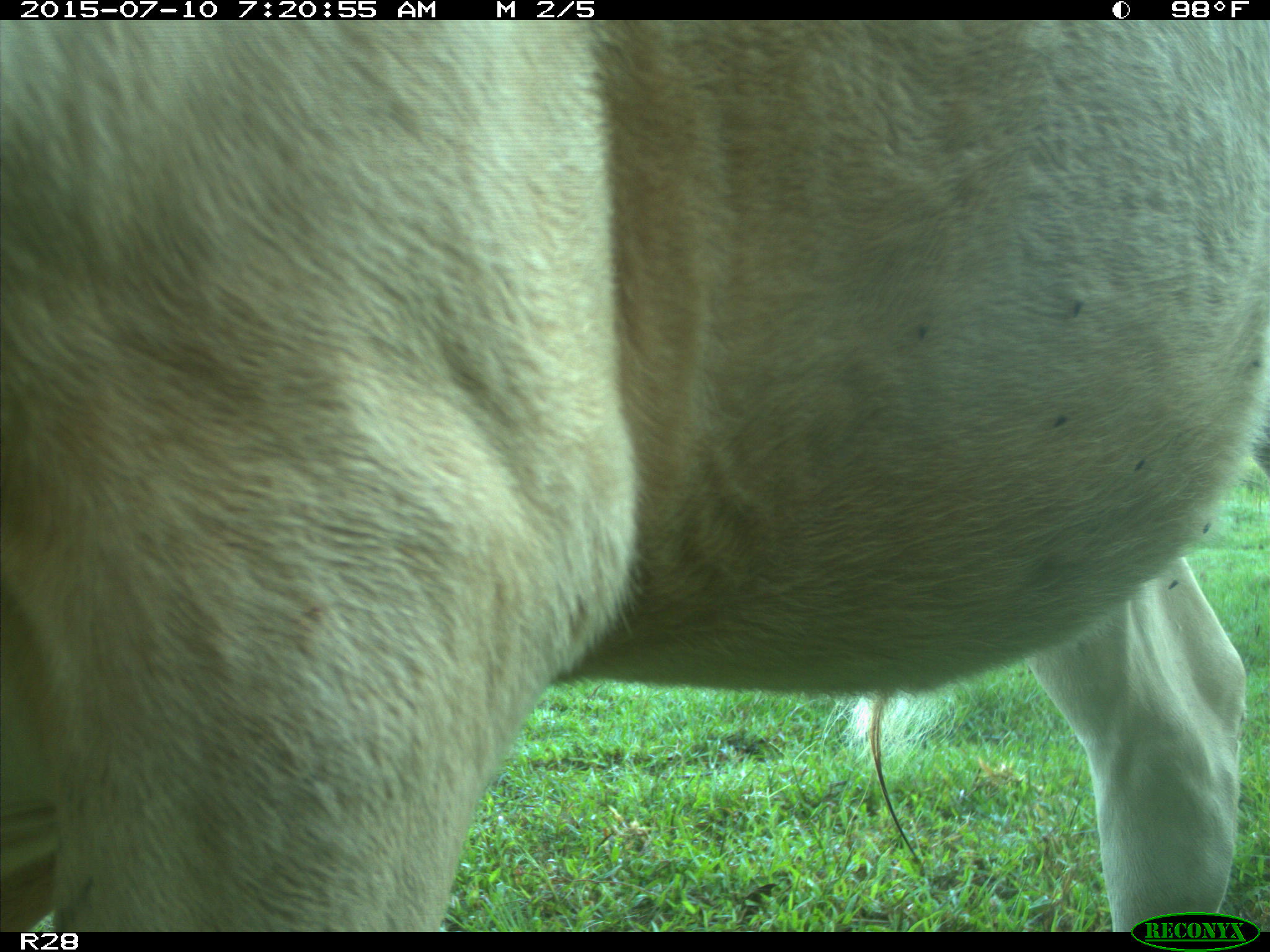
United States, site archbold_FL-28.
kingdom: Animalia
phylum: Chordata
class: Mammalia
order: Artiodactyla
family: Bovidae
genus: Bos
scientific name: Bos taurus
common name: domestic cow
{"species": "Bos taurus (domestic cow)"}